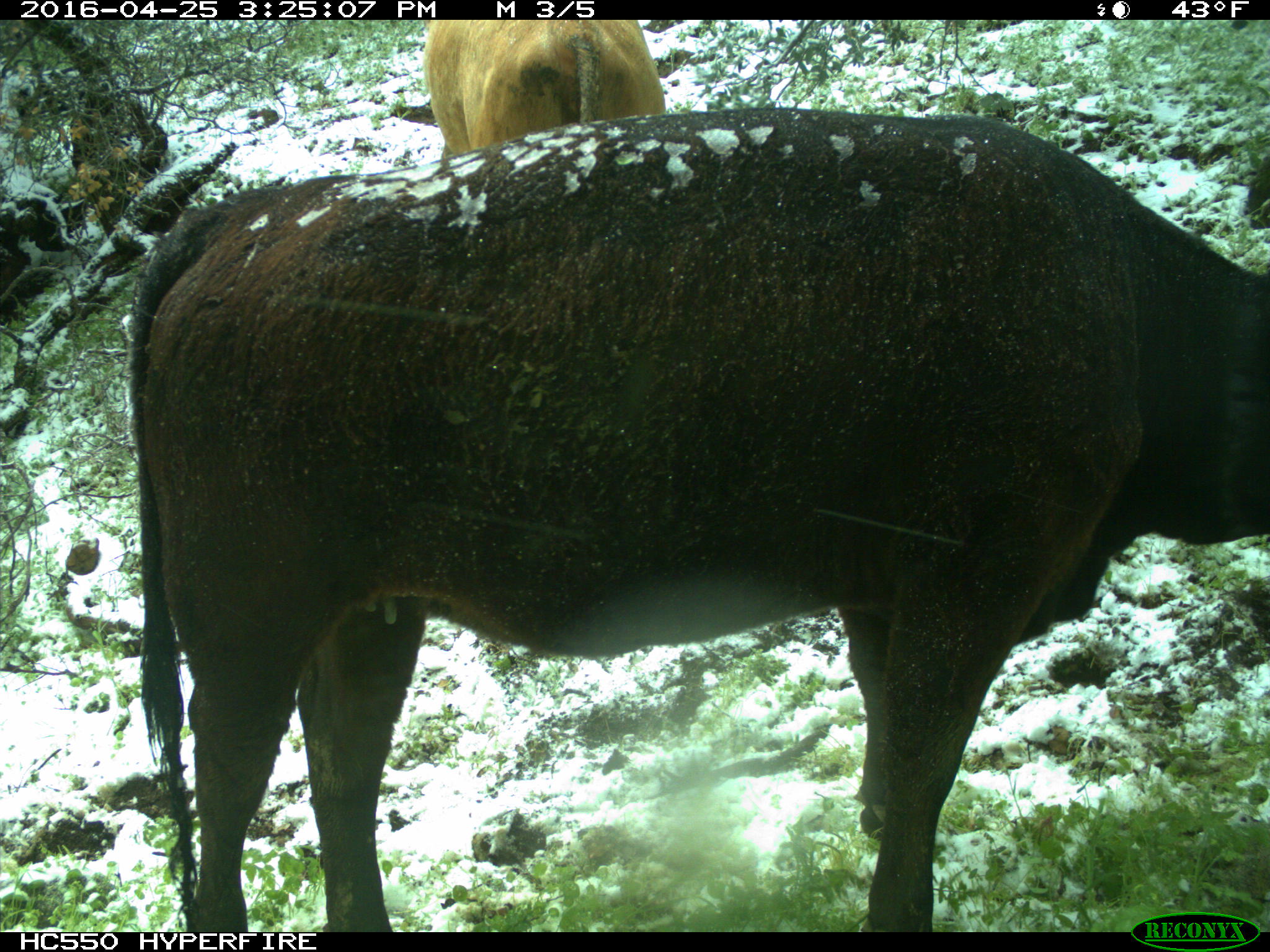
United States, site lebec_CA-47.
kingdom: Animalia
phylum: Chordata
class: Mammalia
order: Artiodactyla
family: Bovidae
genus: Bos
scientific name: Bos taurus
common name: domestic cow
Bos taurus (domestic cow).